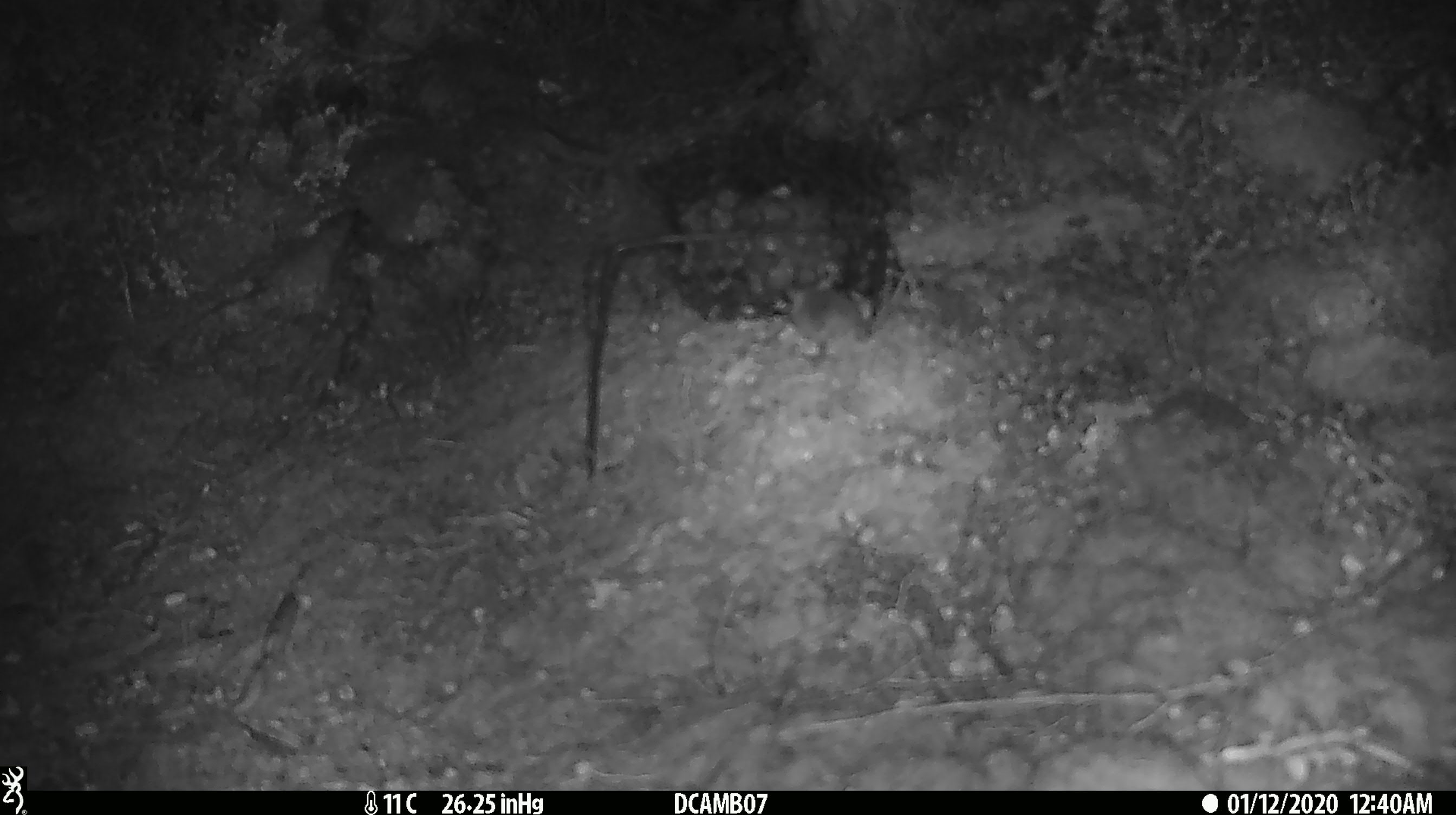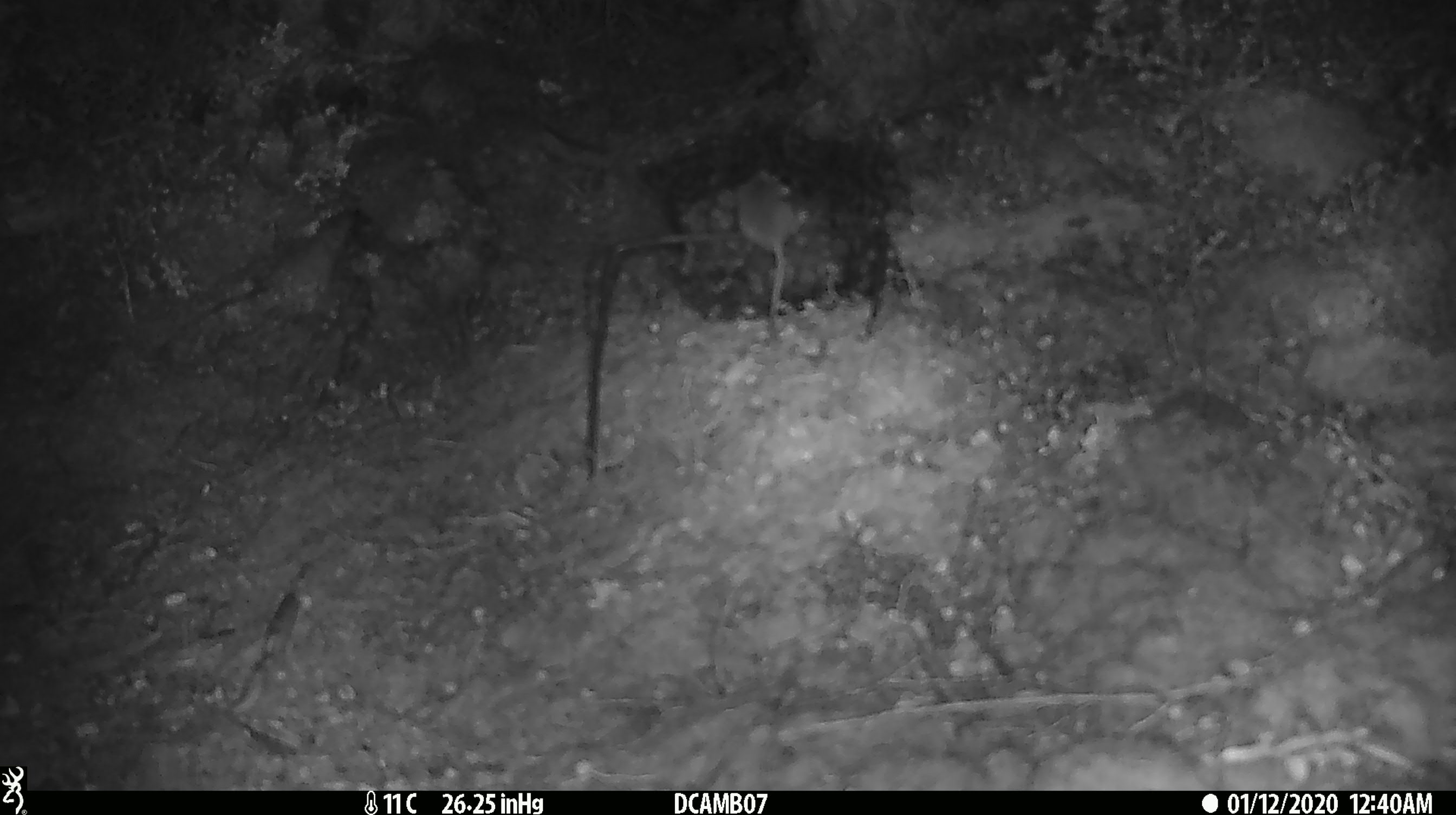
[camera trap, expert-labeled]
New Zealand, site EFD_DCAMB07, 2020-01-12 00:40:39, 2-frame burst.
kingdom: Animalia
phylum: Chordata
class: Mammalia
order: Rodentia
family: Muridae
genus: Mus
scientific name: Mus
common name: mouse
Mouse (Mus).